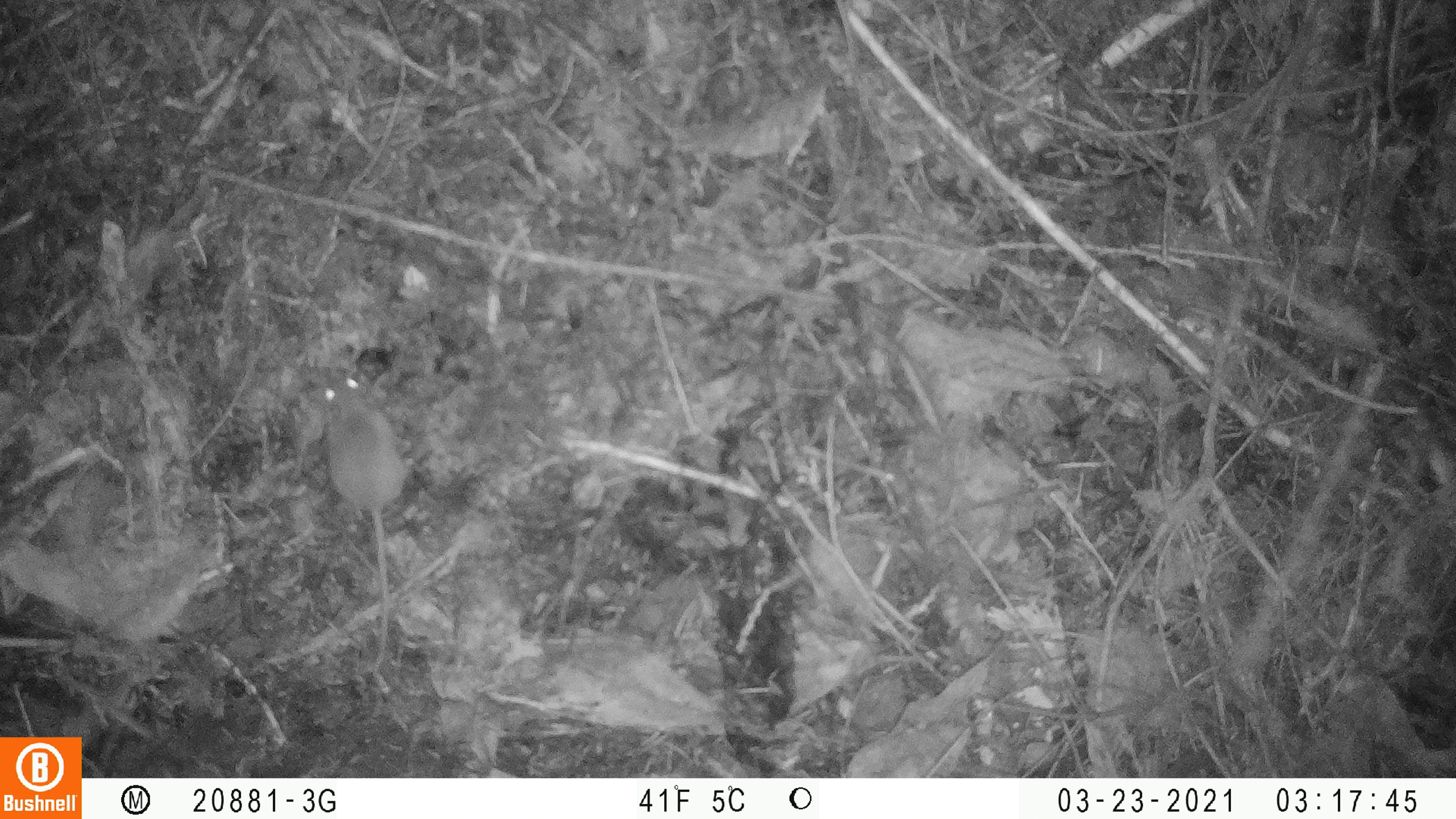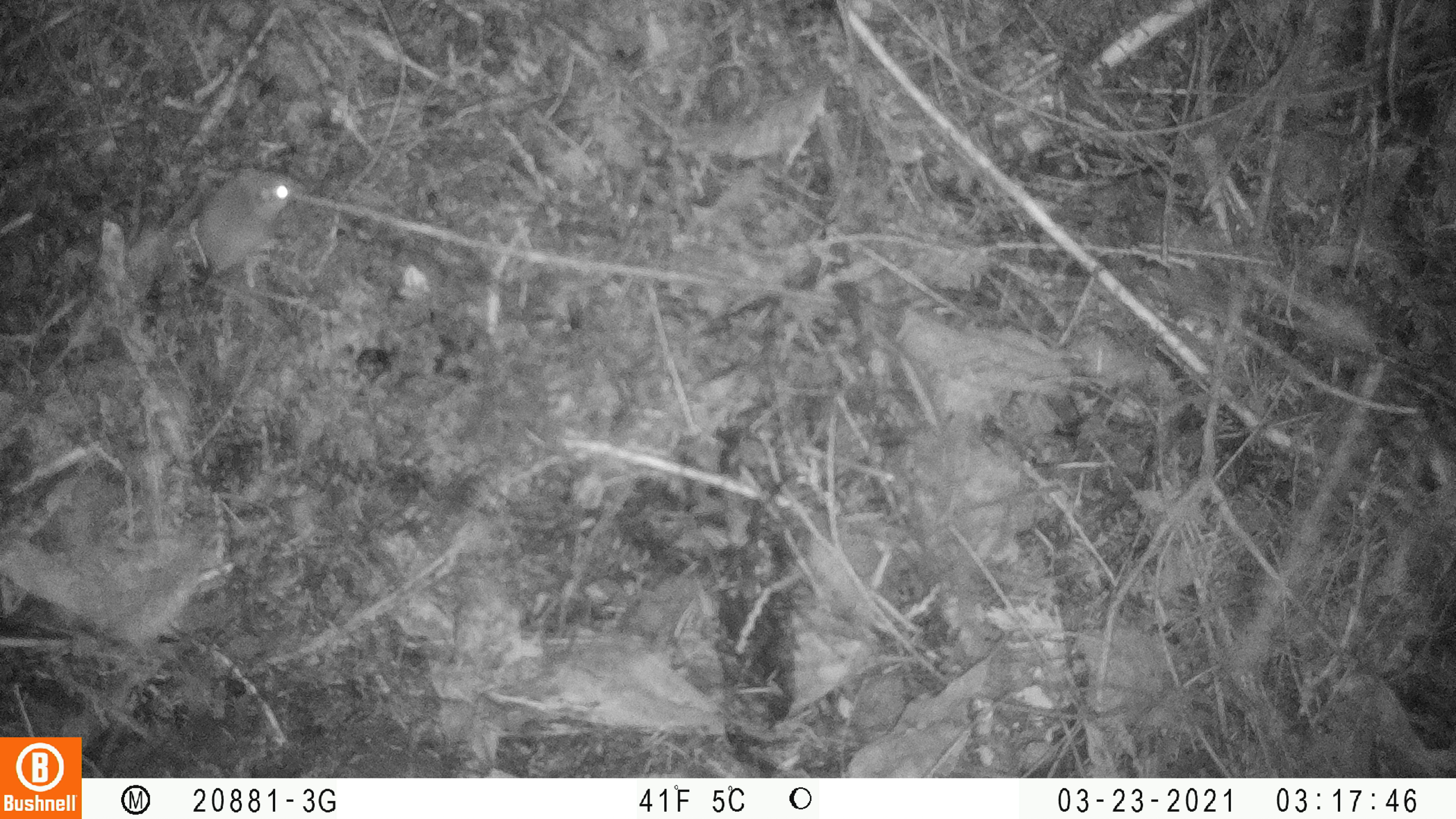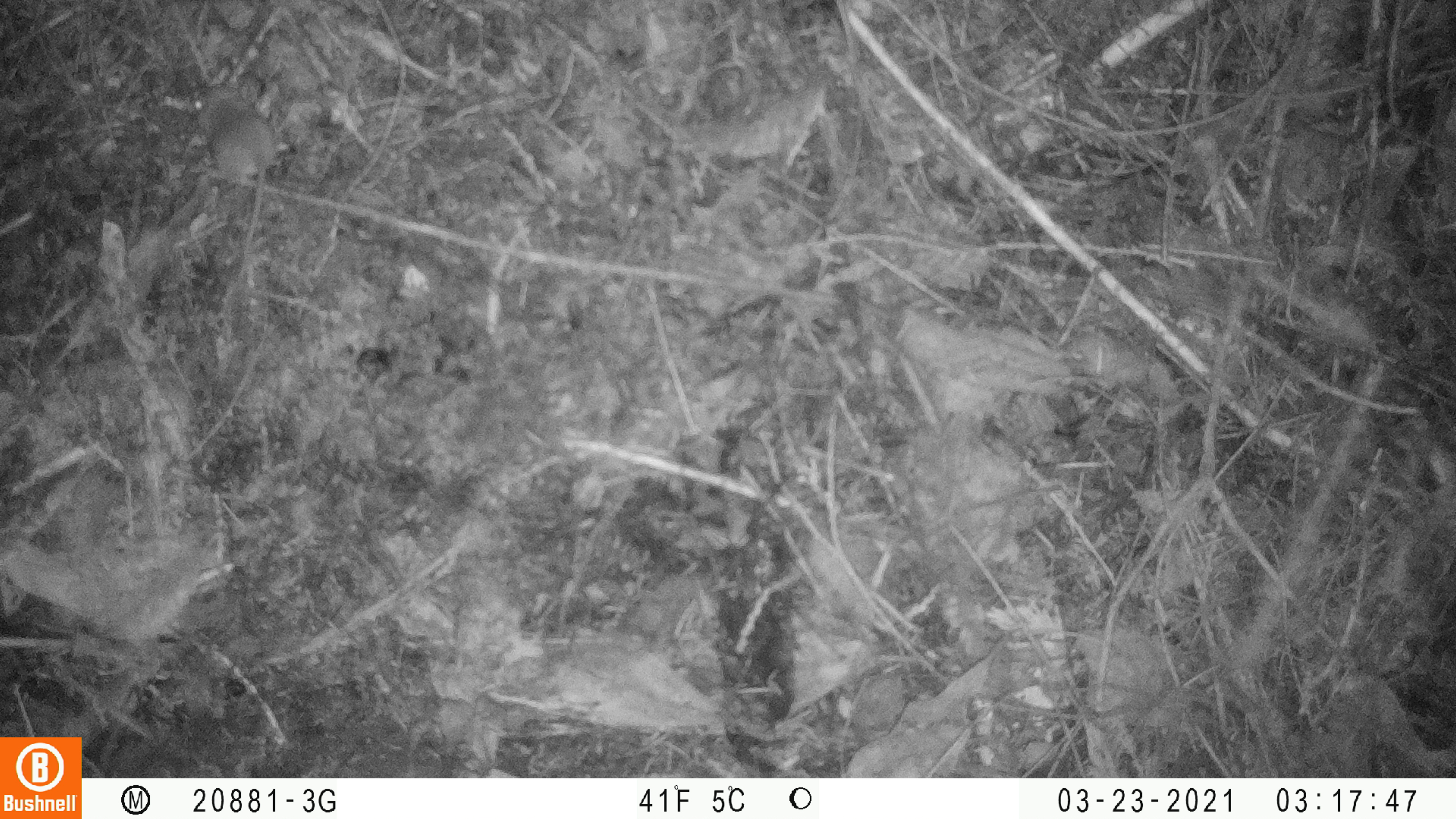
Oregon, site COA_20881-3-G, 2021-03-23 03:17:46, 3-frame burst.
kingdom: Animalia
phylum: Chordata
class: Mammalia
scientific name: Mammalia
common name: small mammal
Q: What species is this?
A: Small mammal (Mammalia).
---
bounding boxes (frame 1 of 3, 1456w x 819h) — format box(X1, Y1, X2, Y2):
small mammal: box(270, 345, 493, 701)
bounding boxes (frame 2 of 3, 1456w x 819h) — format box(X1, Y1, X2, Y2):
small mammal: box(101, 126, 360, 329)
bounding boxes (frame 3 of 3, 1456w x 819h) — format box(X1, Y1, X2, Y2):
small mammal: box(137, 51, 354, 302)